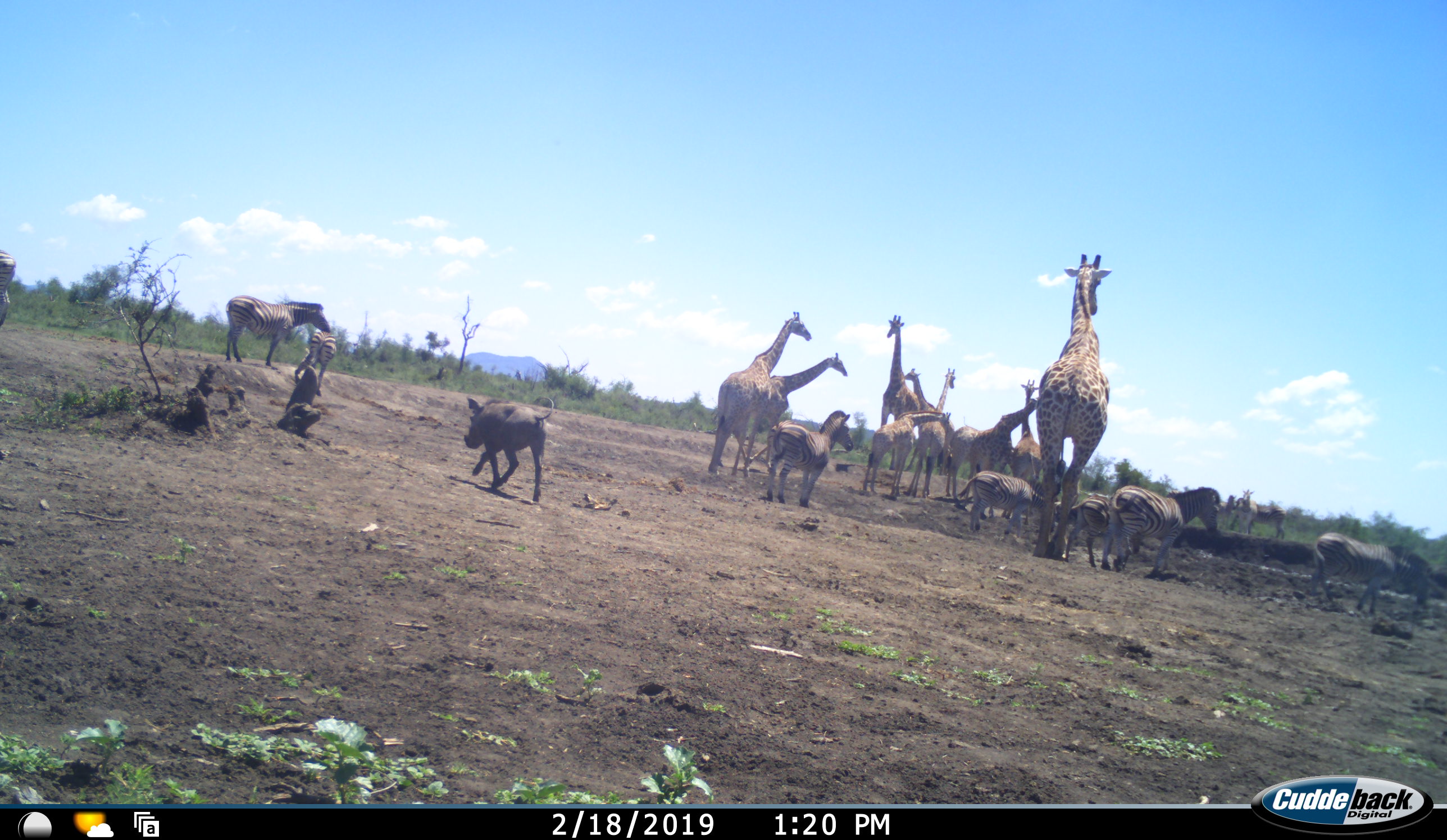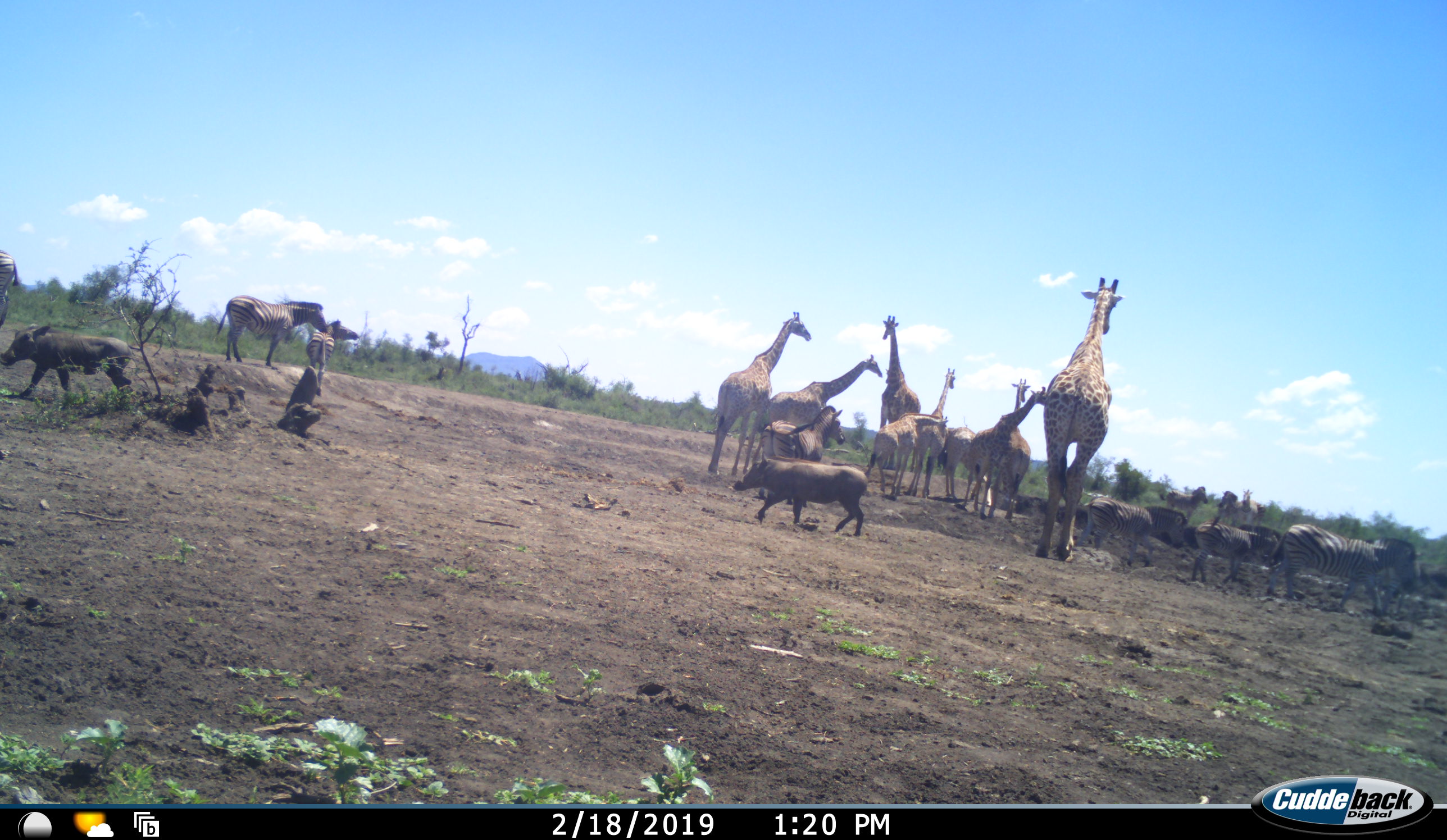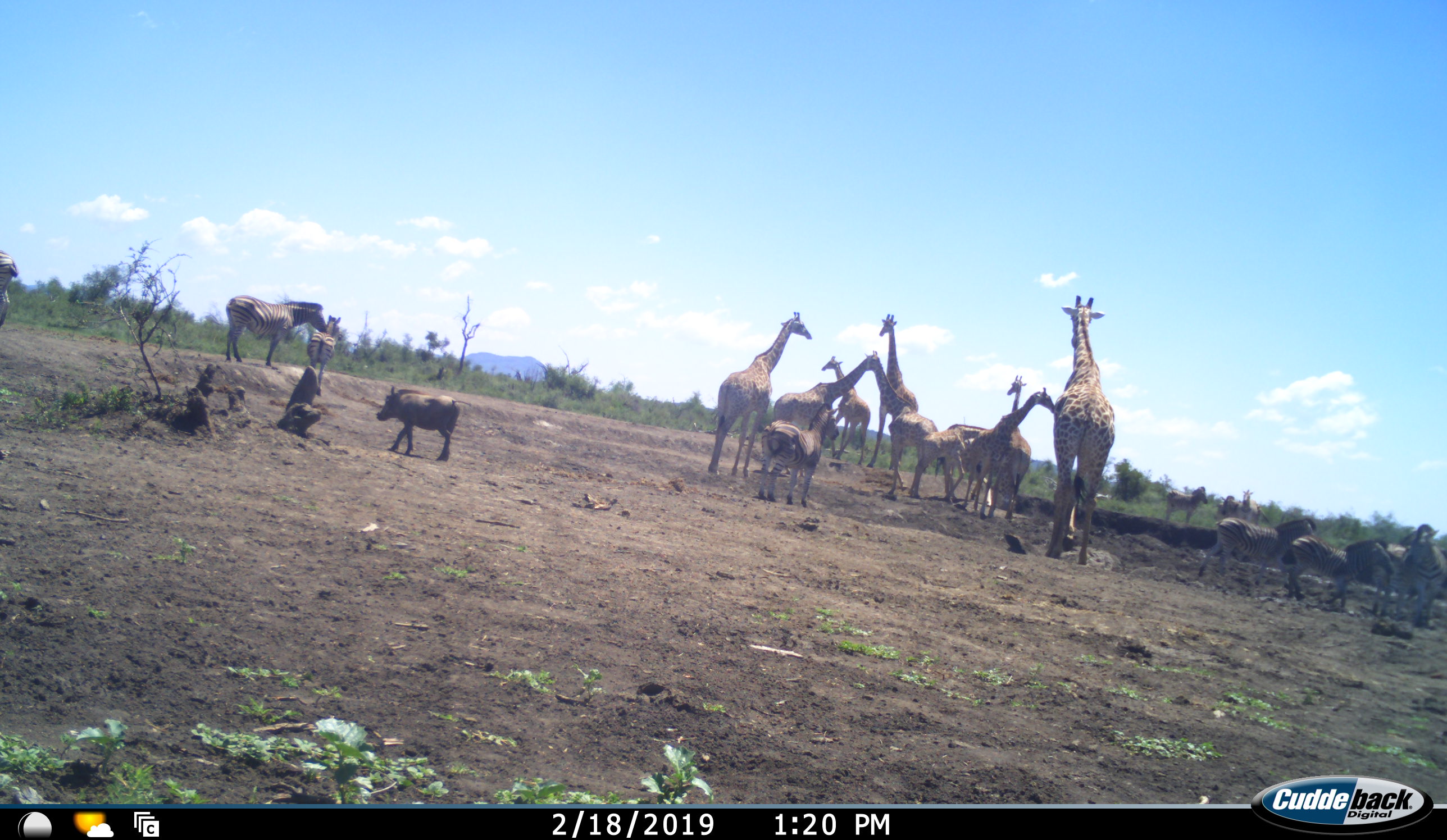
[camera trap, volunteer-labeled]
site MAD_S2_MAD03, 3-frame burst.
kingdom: Animalia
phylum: Chordata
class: Mammalia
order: Artiodactyla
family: Giraffidae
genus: Giraffa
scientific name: Giraffa camelopardalis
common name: giraffe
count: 10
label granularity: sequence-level